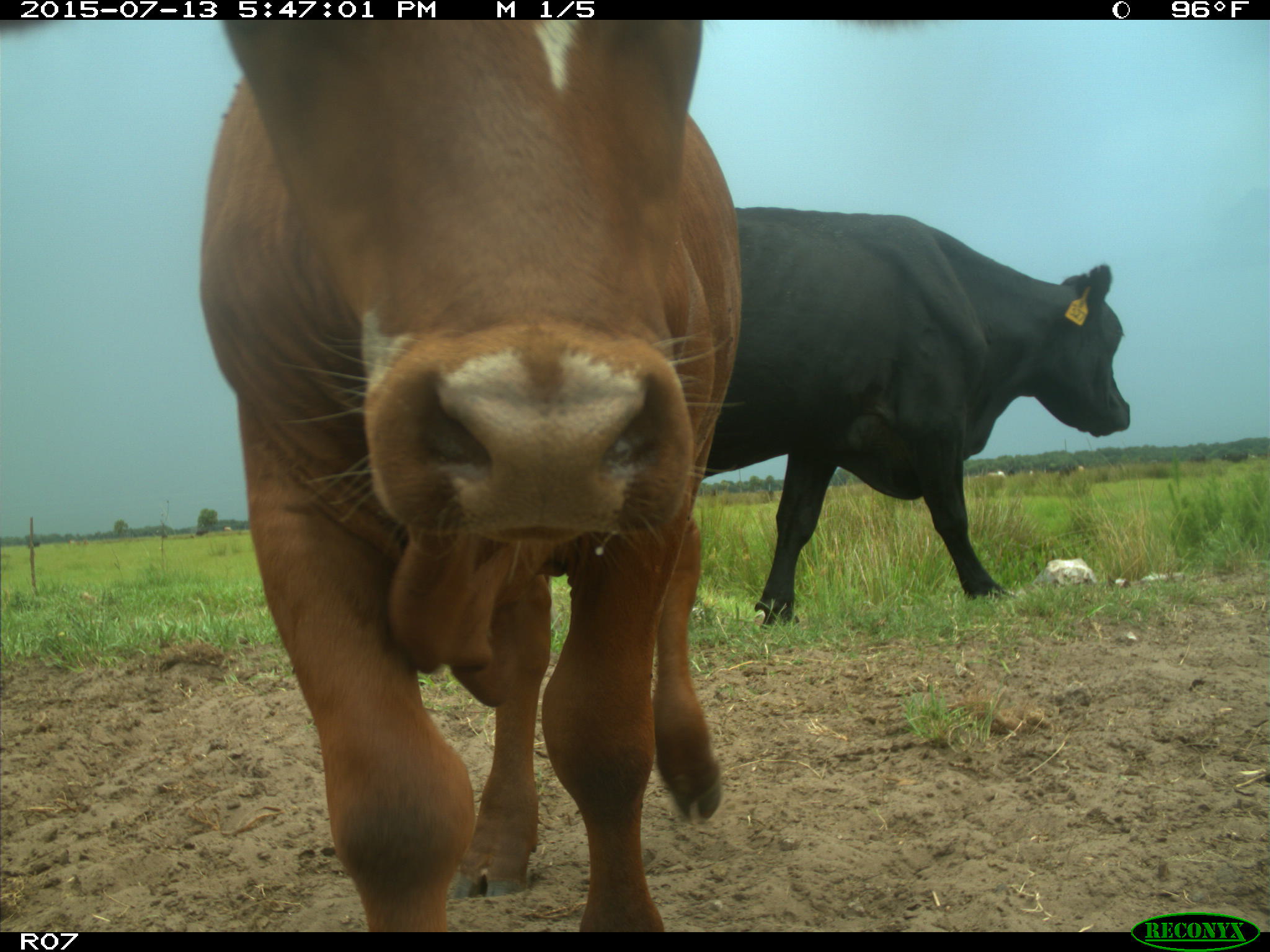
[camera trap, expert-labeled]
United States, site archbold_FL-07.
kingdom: Animalia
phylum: Chordata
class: Mammalia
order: Artiodactyla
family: Bovidae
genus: Bos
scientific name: Bos taurus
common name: domestic cow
Bos taurus (domestic cow).